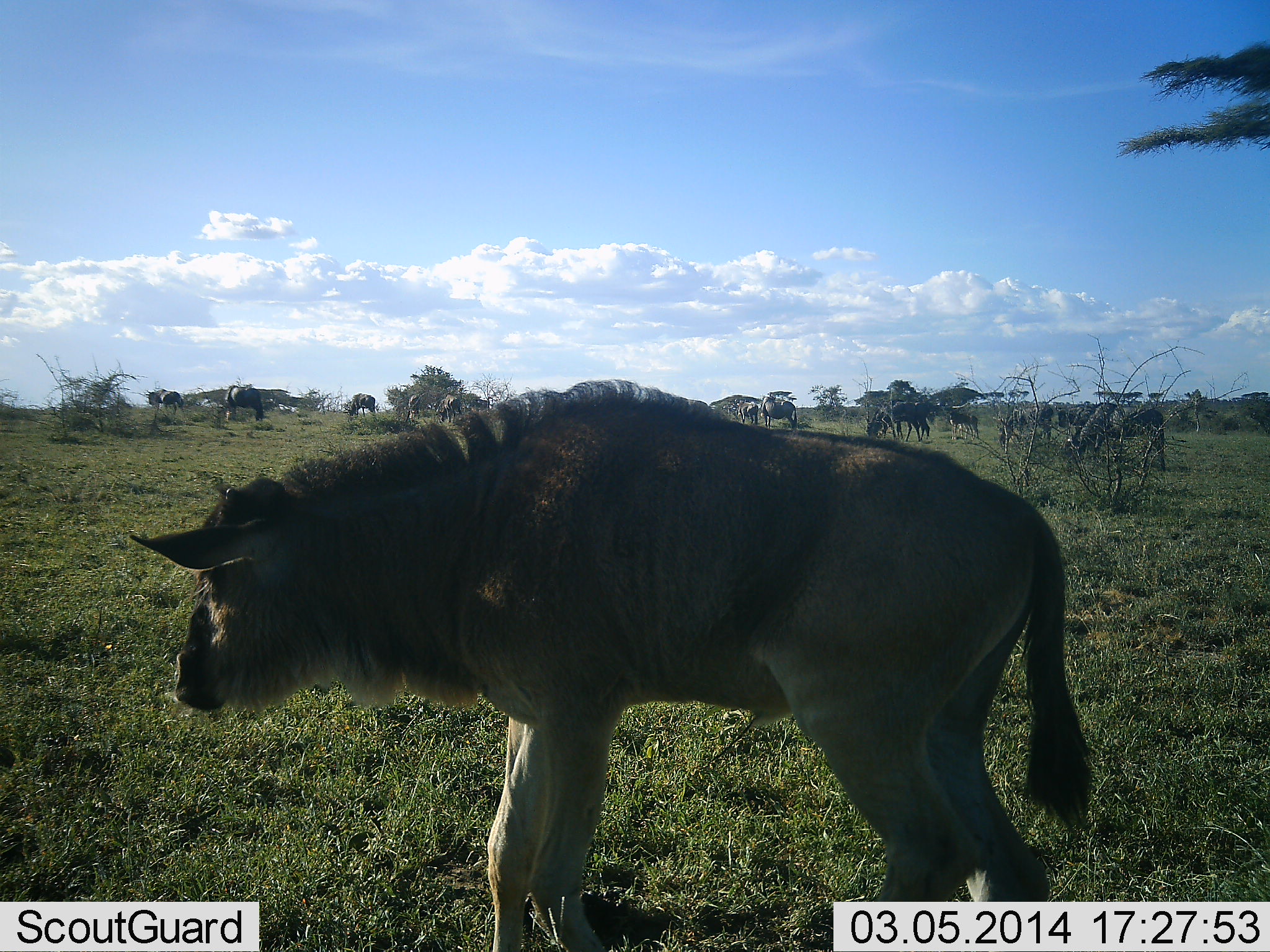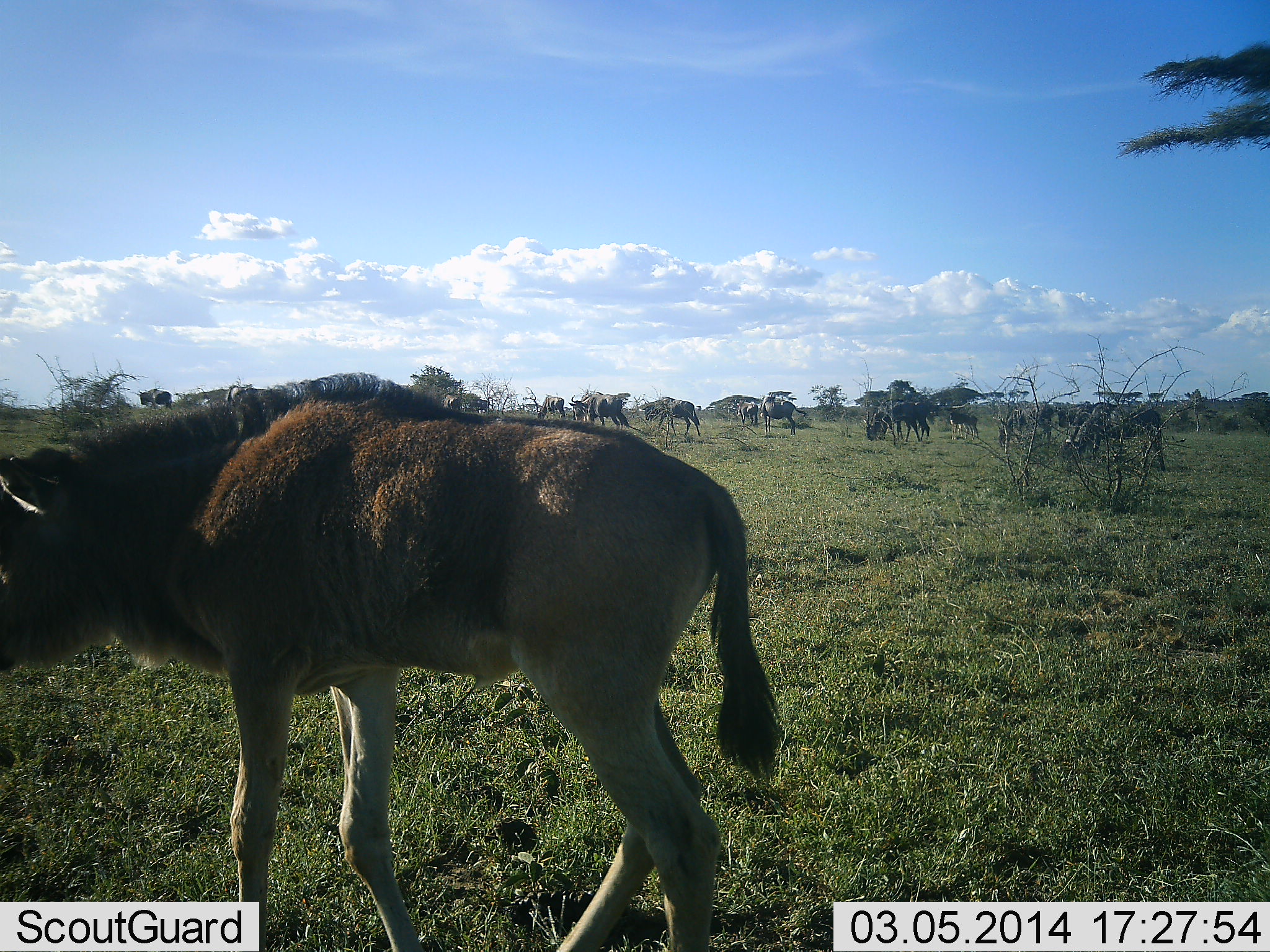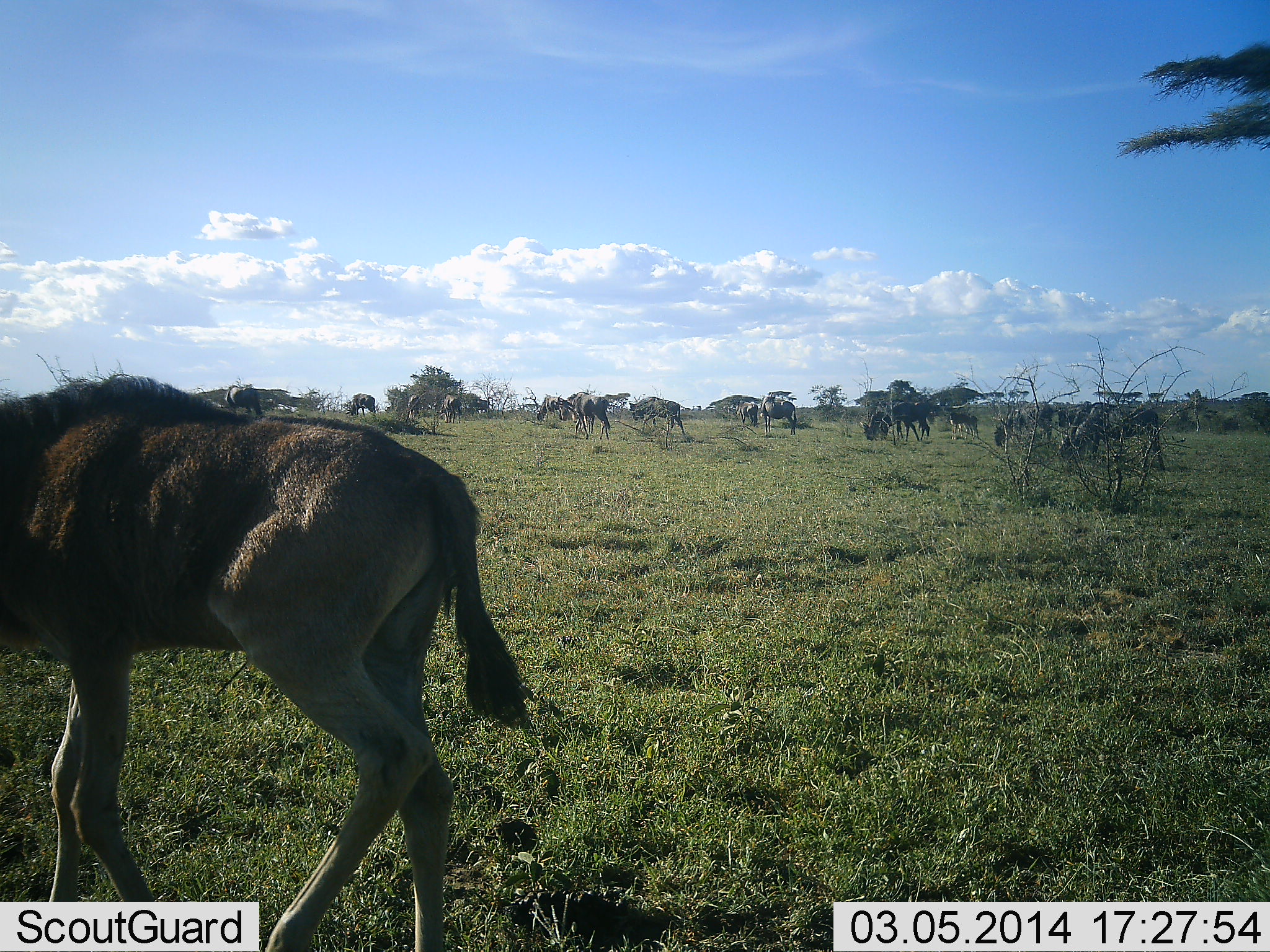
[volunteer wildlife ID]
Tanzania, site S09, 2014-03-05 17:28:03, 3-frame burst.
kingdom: Animalia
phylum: Chordata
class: Mammalia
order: Artiodactyla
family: Bovidae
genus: Connochaetes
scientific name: Connochaetes taurinus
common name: blue wildebeest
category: wildebeest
Wildebeest (blue wildebeest) (Connochaetes taurinus), count 11-50. Behavior (volunteer vote fractions): standing 50%, resting 0%, moving 60%, interacting 0%. Young present (vote fraction): 90%. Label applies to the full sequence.